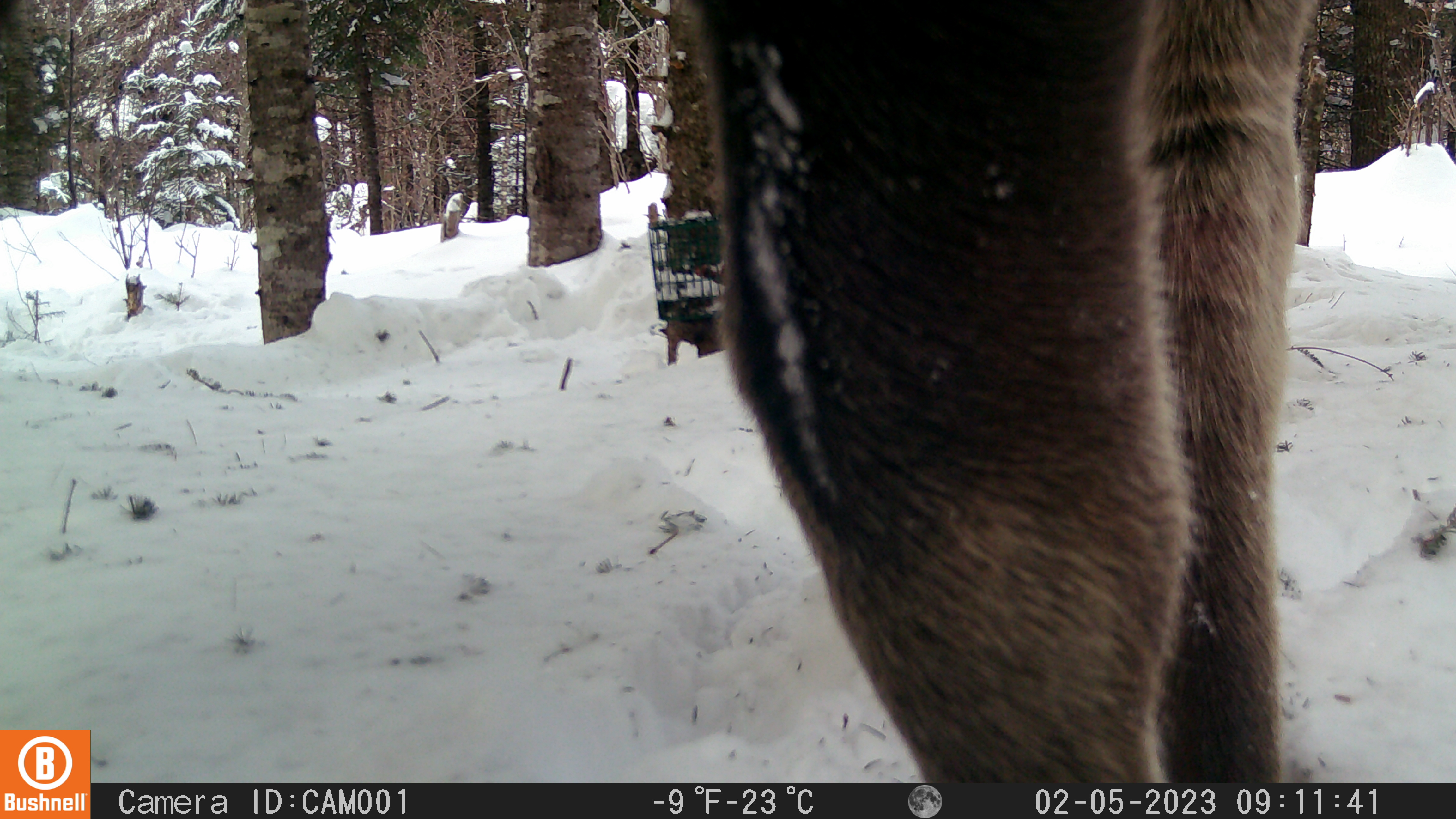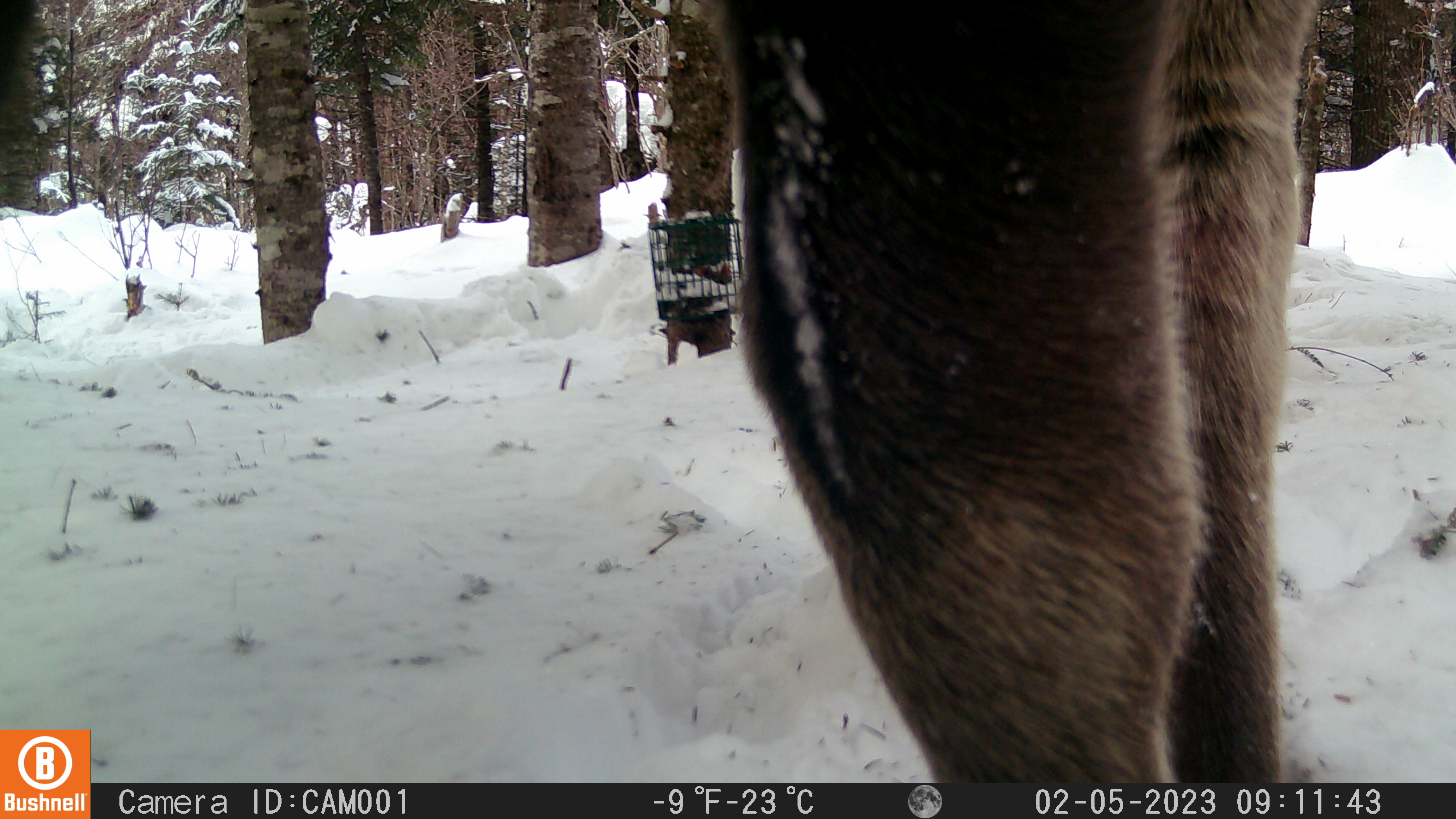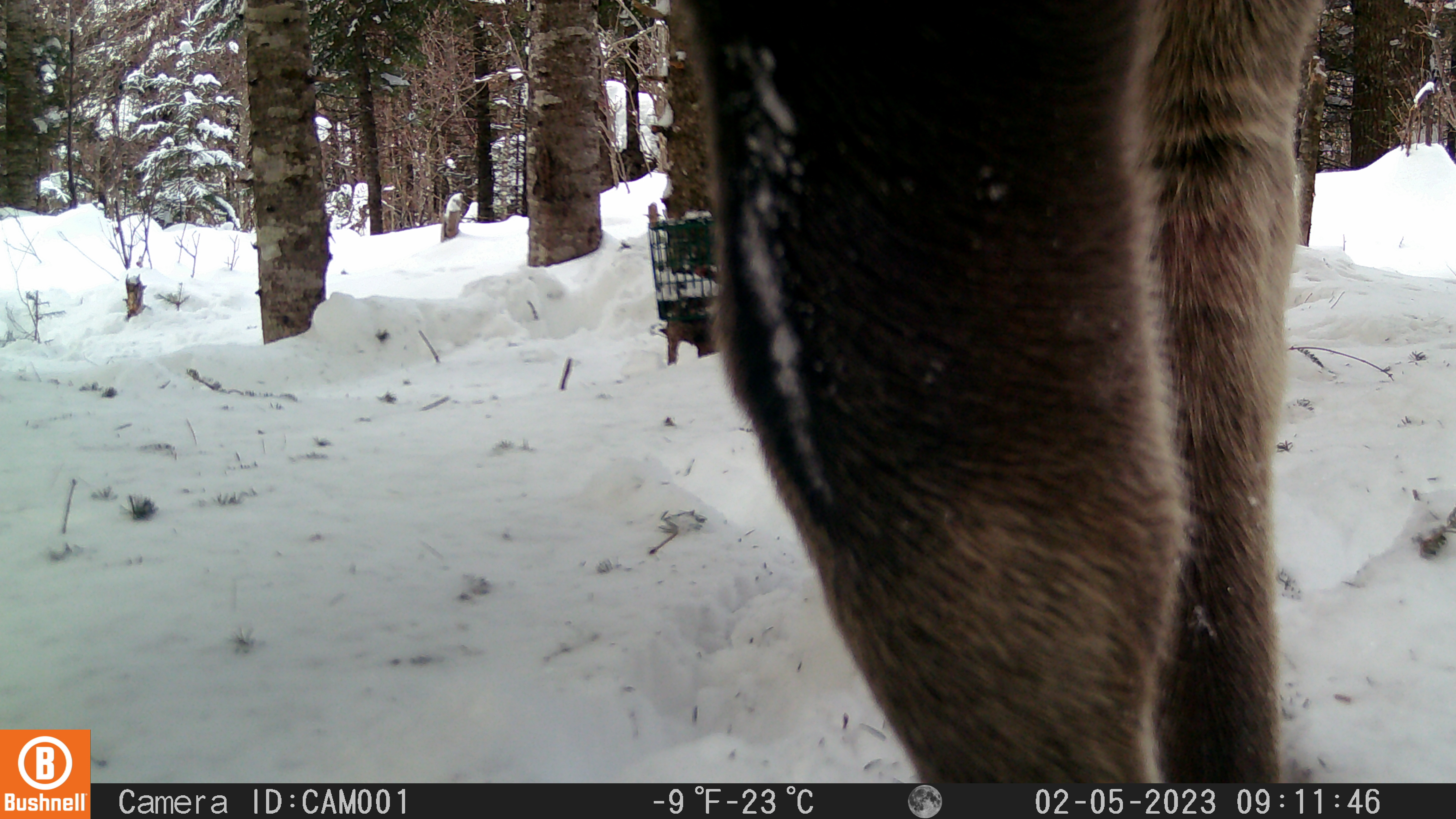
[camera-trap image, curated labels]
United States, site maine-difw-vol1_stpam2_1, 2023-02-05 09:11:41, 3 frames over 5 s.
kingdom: Animalia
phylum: Chordata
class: Mammalia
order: Artiodactyla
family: Cervidae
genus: Alces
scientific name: Alces alces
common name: moose